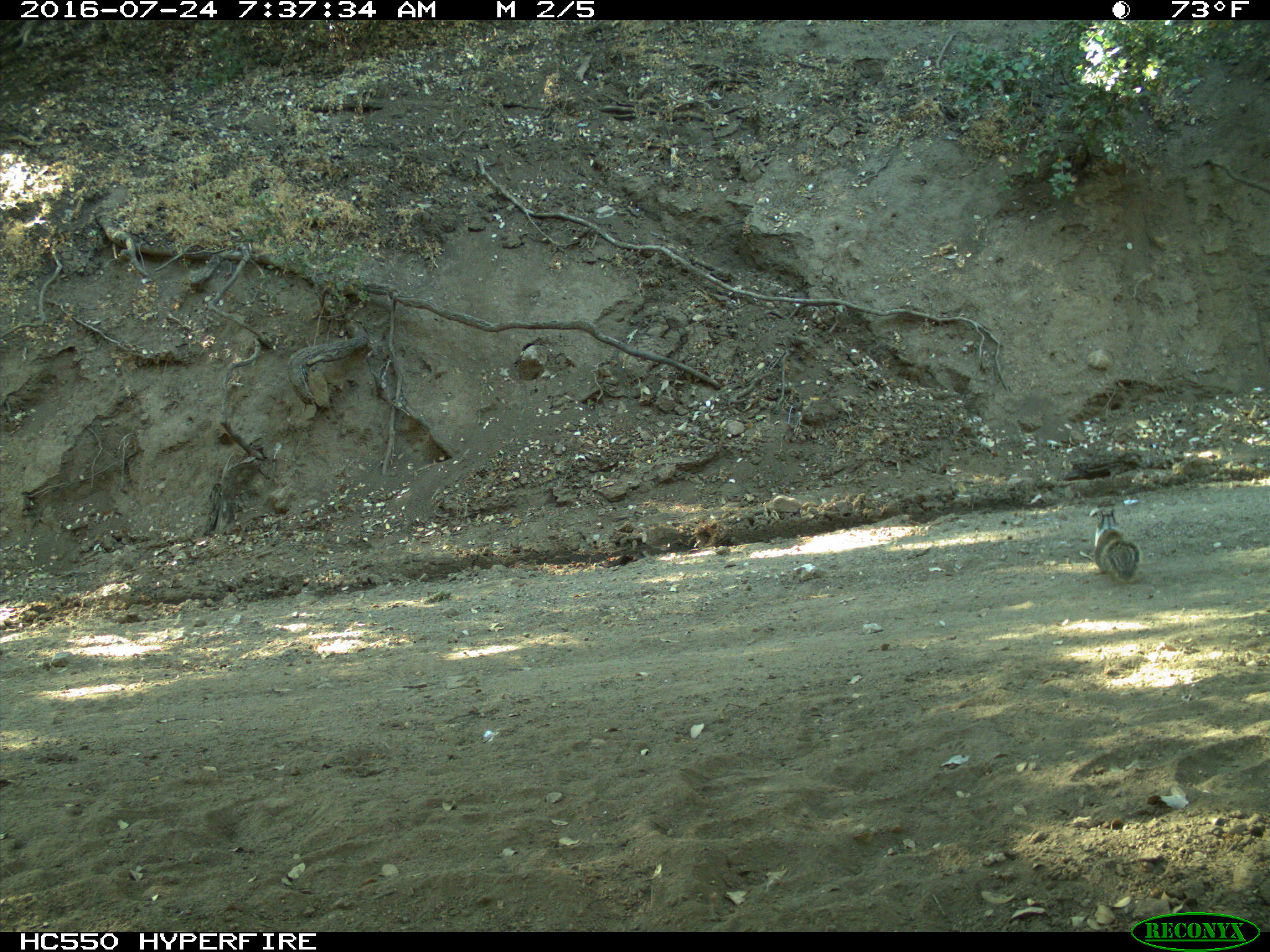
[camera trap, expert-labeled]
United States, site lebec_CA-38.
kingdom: Animalia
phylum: Chordata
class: Mammalia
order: Rodentia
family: Sciuridae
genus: Otospermophilus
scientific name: Otospermophilus beecheyi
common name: california ground squirrel